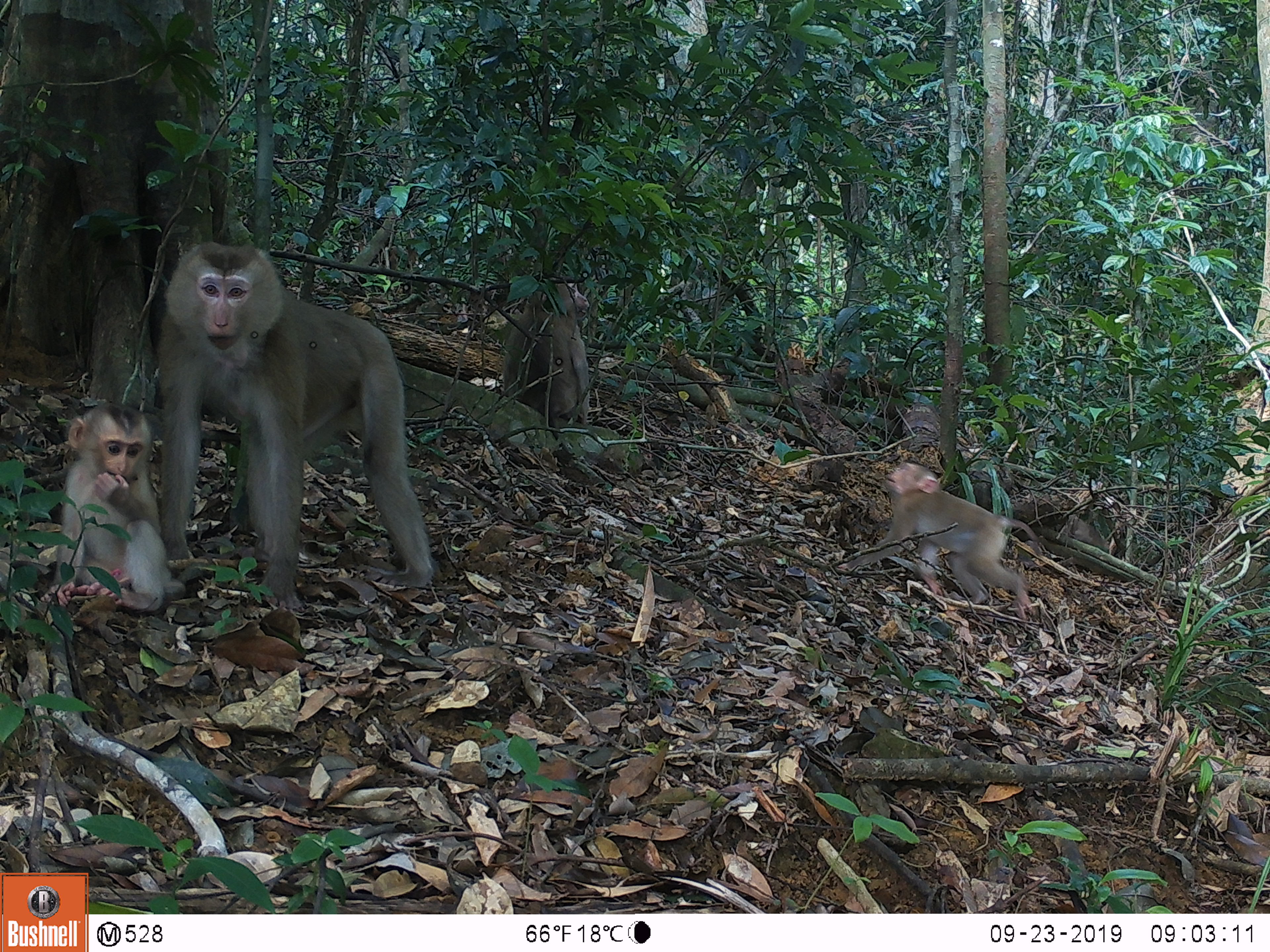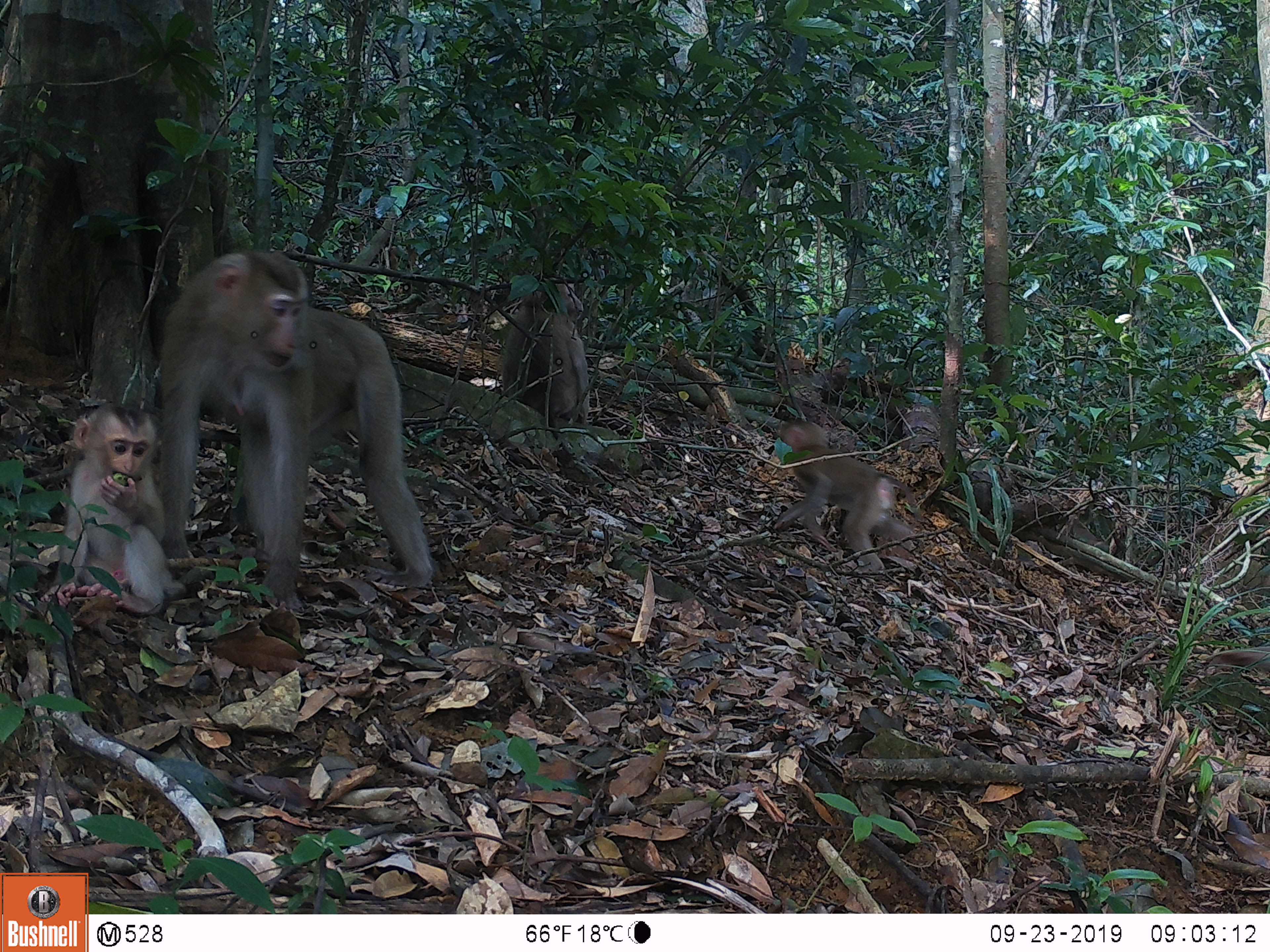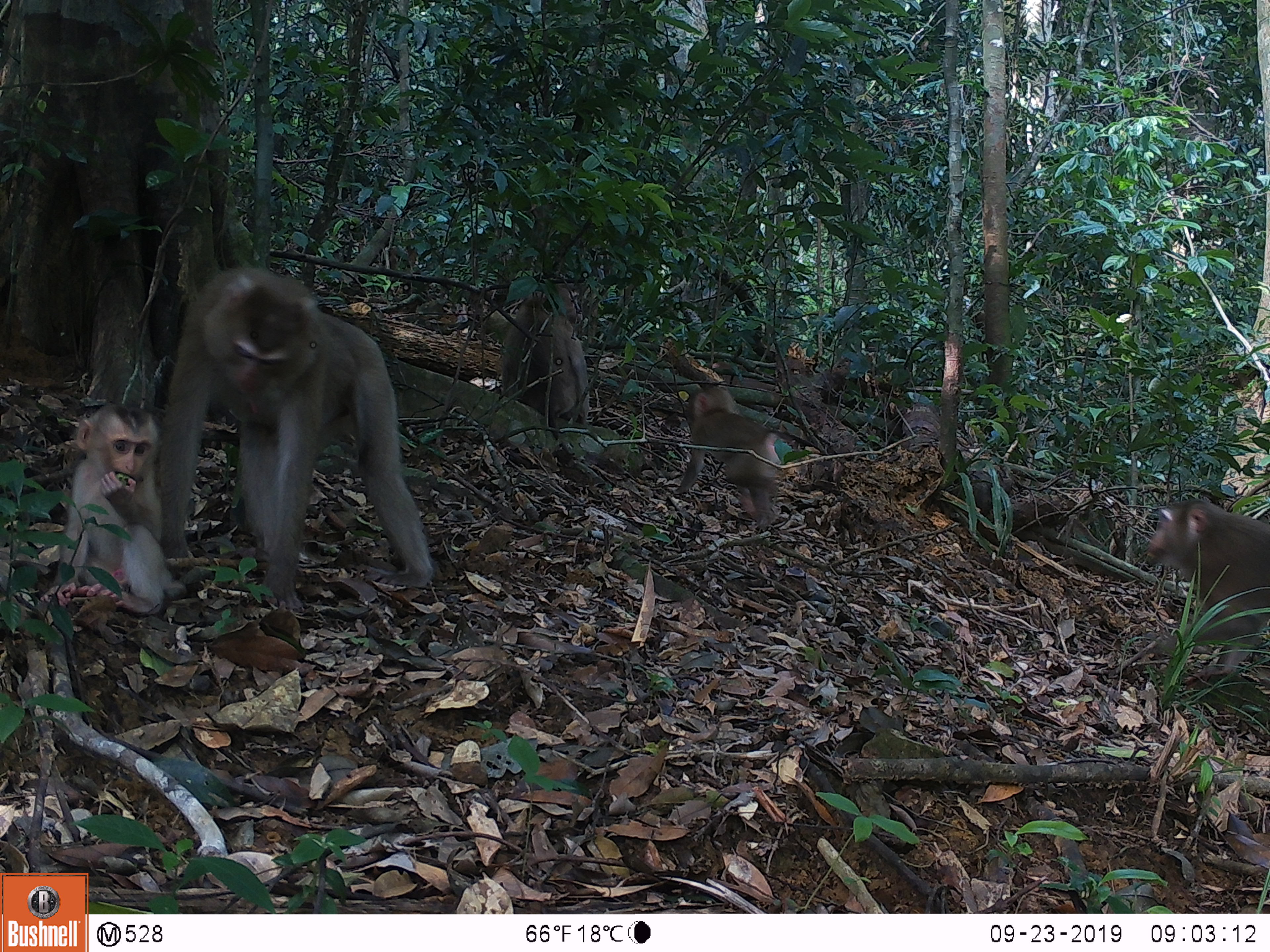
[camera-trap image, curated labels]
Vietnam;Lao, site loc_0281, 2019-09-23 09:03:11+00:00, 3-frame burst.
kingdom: Animalia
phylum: Chordata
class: Mammalia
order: Primates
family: Cercopithecidae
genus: Macaca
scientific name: Macaca nemestrina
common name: pig-tailed macaque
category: pig tailed macaque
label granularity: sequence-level